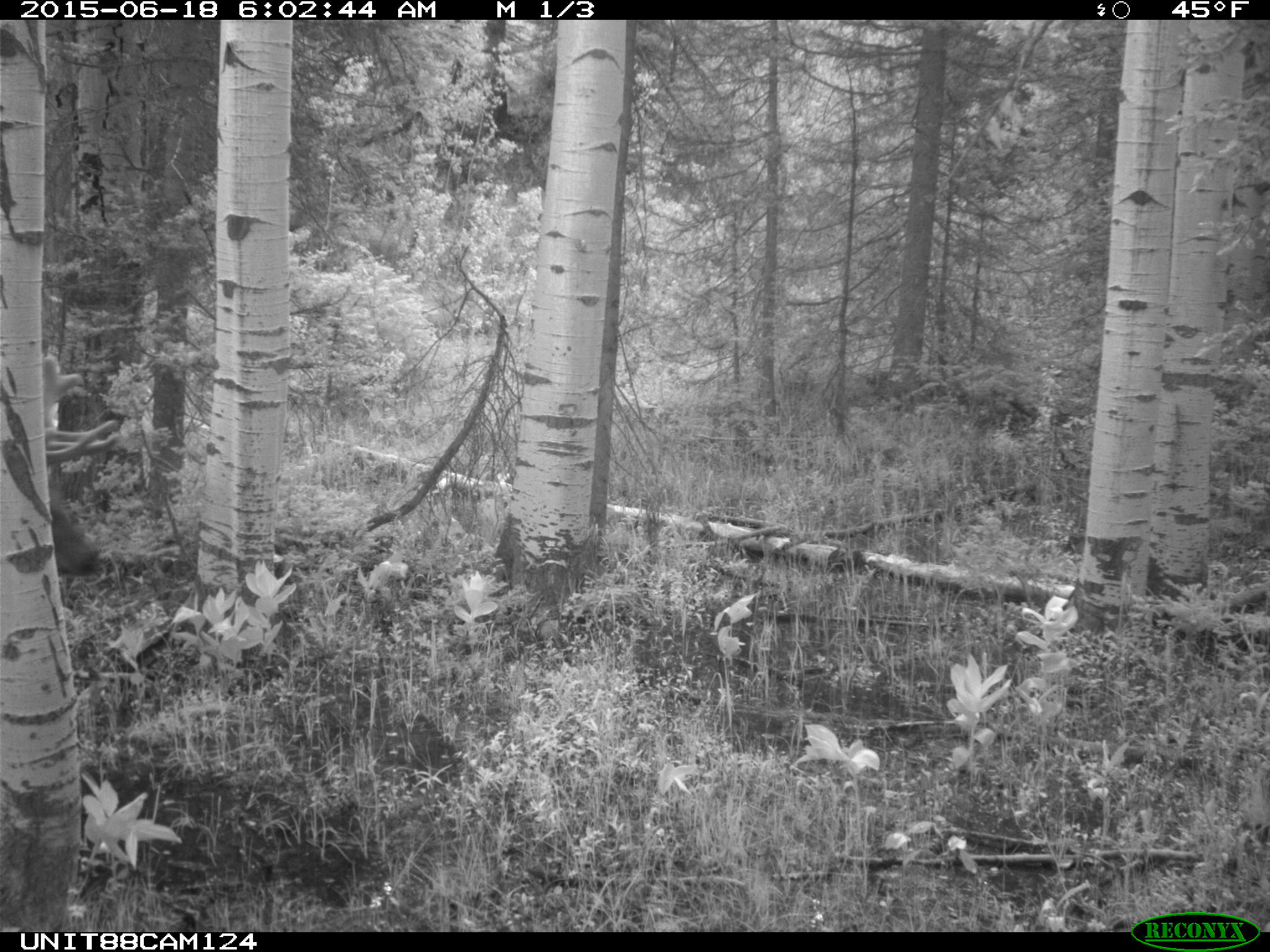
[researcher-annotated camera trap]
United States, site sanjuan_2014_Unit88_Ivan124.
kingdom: Animalia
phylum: Chordata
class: Mammalia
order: Artiodactyla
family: Cervidae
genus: Cervus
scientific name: Cervus elaphus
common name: red deer